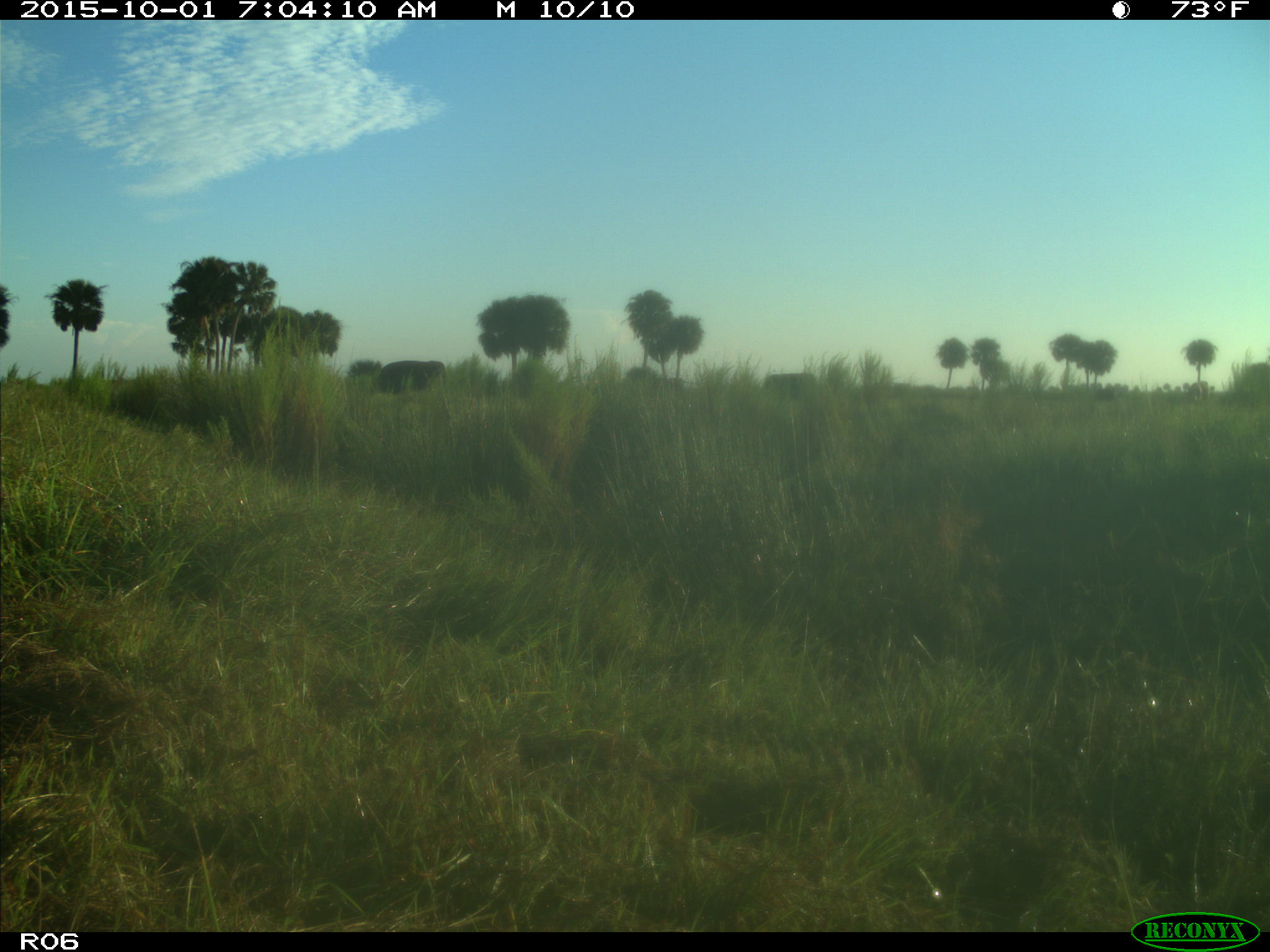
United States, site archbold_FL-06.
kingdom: Animalia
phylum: Chordata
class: Mammalia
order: Artiodactyla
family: Bovidae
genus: Bos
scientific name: Bos taurus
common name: domestic cow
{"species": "Bos taurus (domestic cow)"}